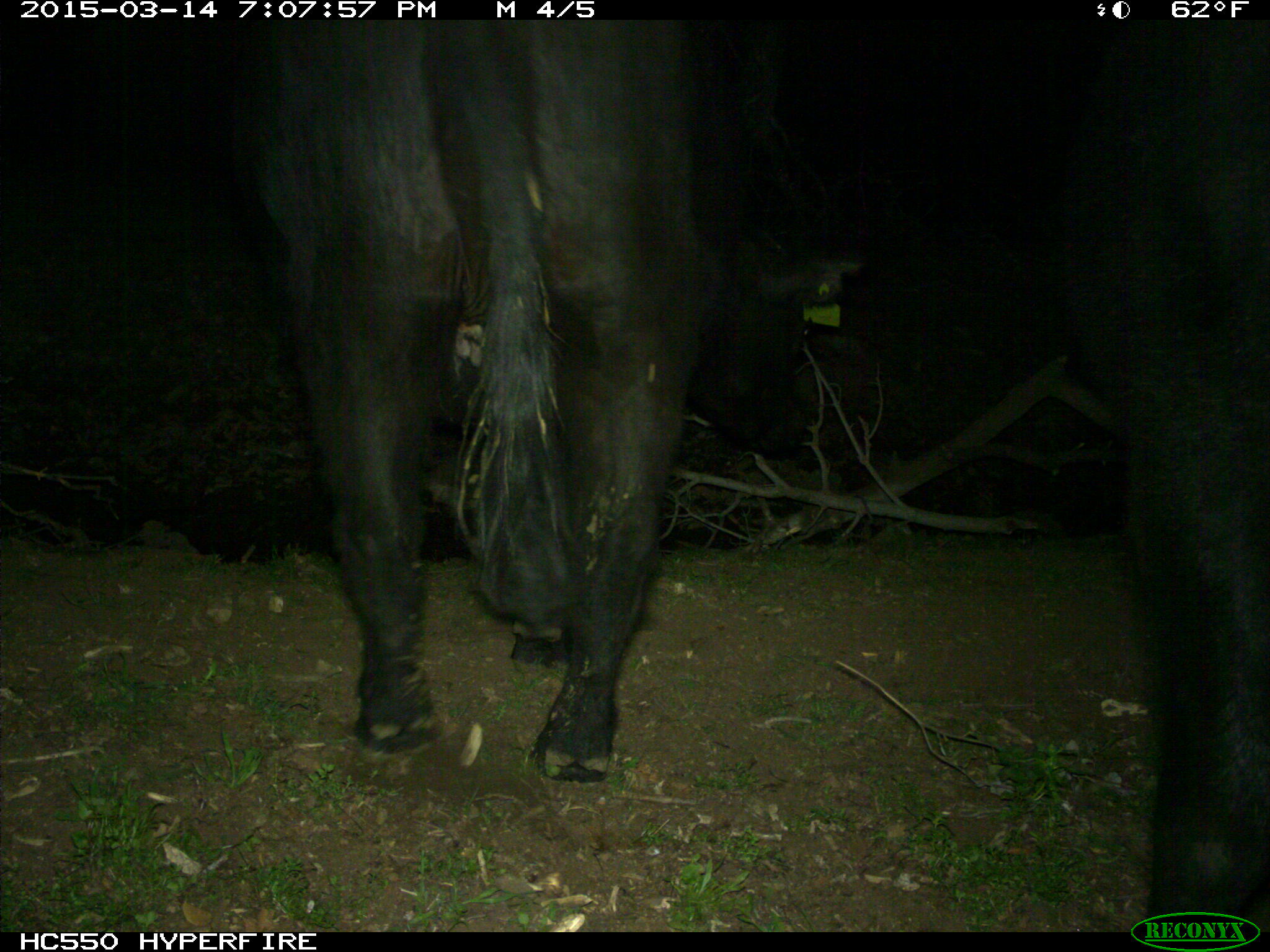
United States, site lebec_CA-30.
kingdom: Animalia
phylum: Chordata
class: Mammalia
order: Artiodactyla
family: Bovidae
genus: Bos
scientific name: Bos taurus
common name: domestic cow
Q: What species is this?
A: Bos taurus (domestic cow).